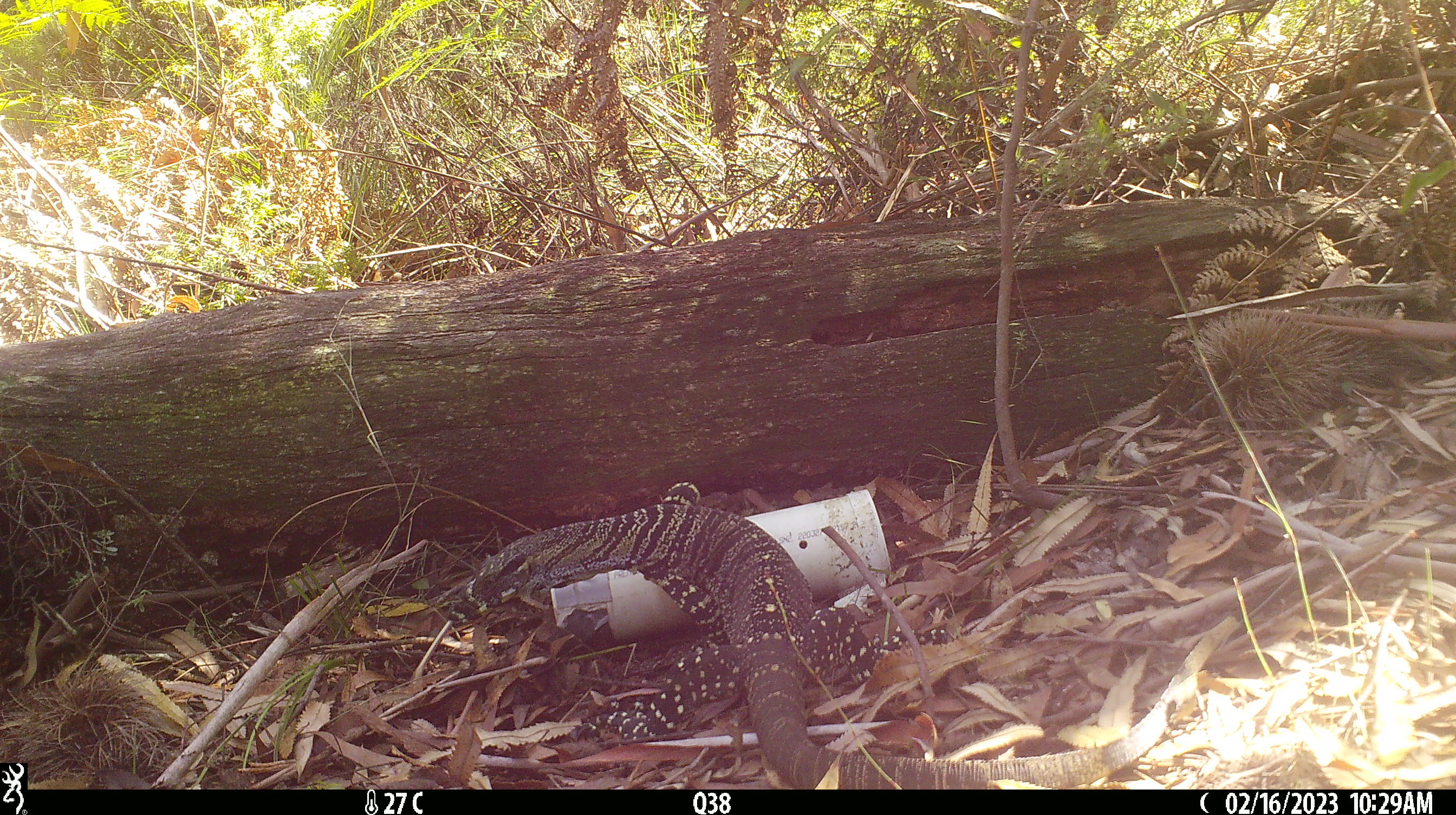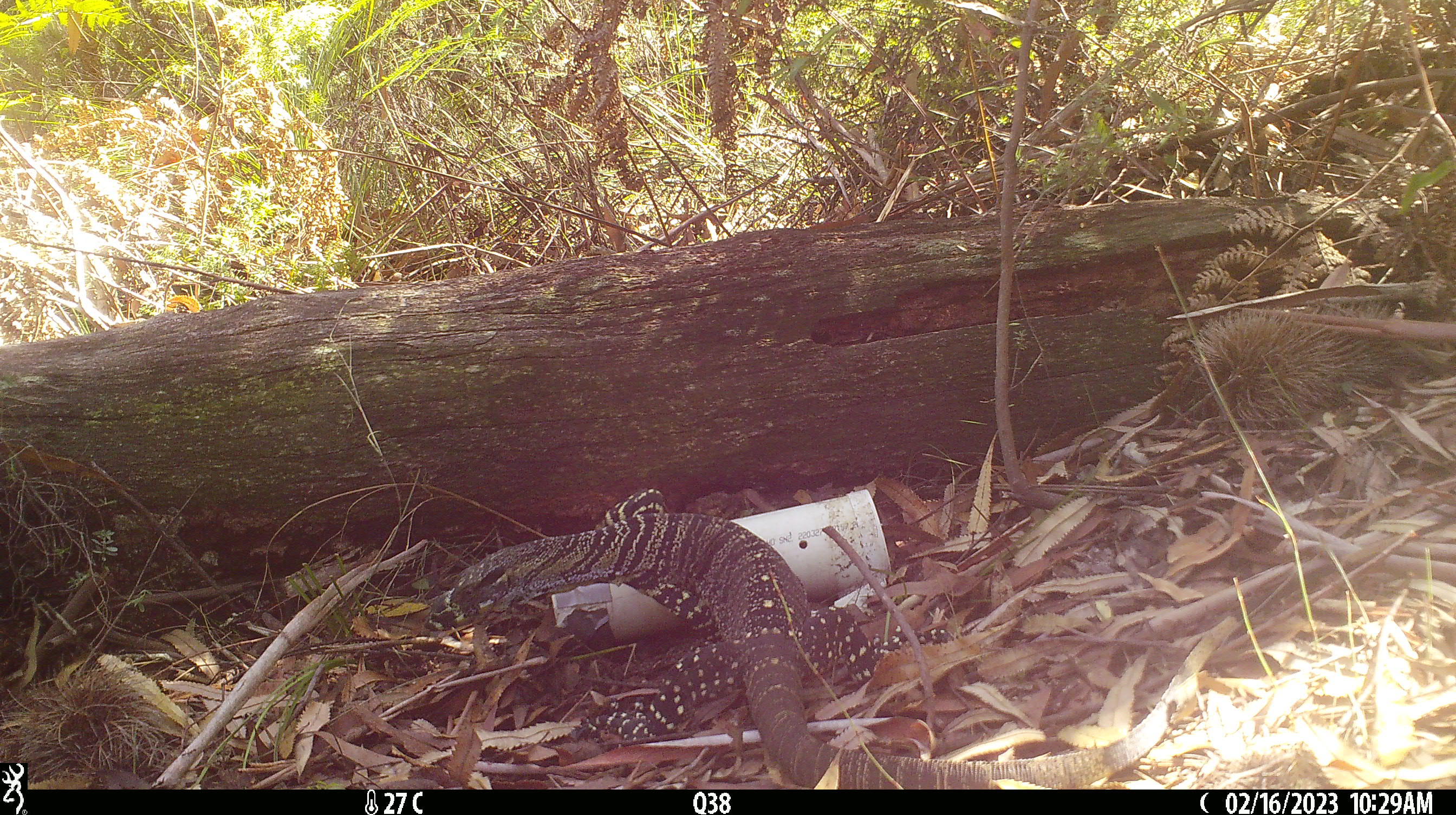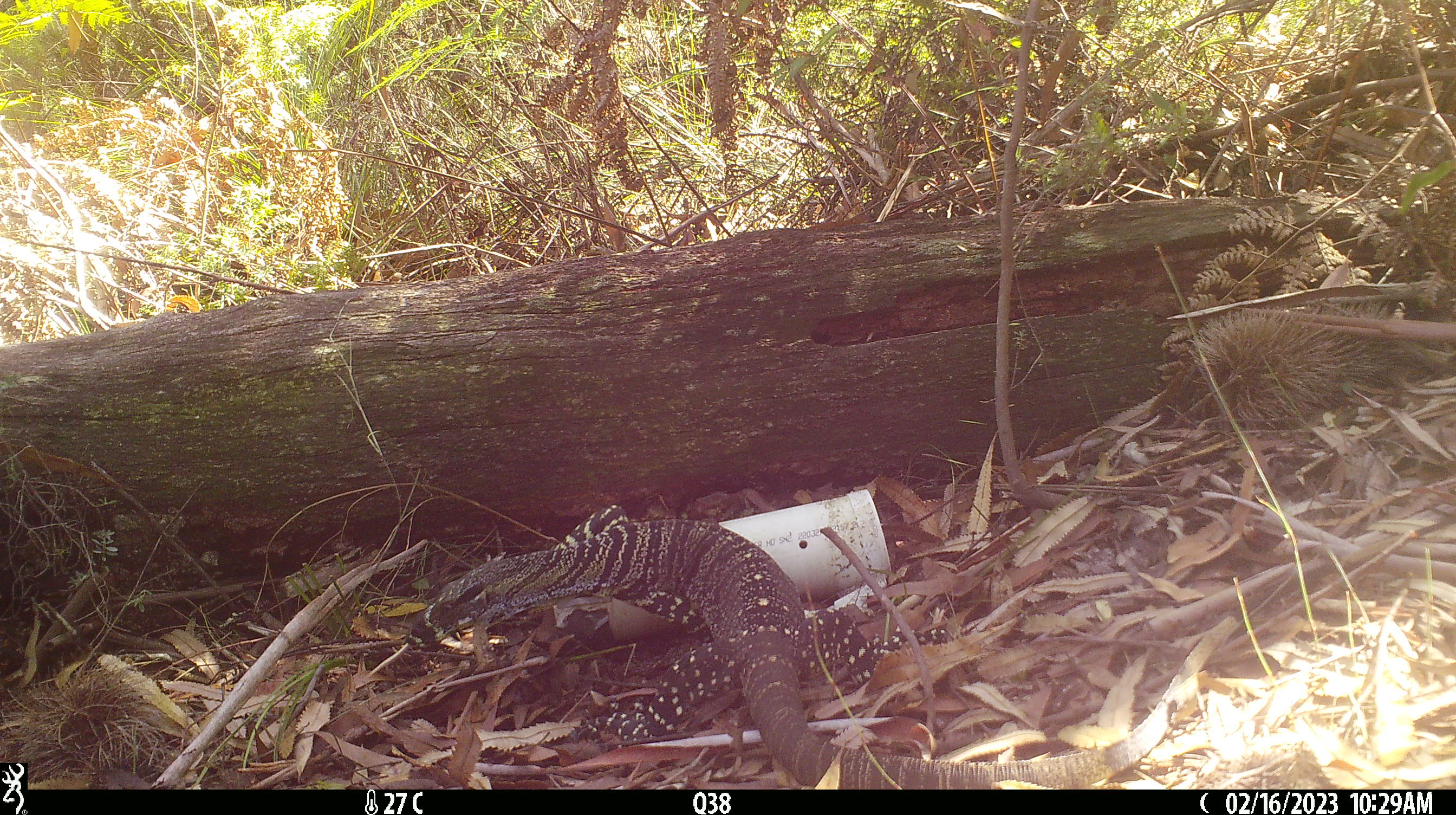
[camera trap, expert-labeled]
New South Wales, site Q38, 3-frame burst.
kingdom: Animalia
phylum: Chordata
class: Reptilia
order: Squamata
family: Varanidae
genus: Varanus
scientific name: Varanus varius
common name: lace monitor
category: goanna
Goanna (lace monitor) (Varanus varius).